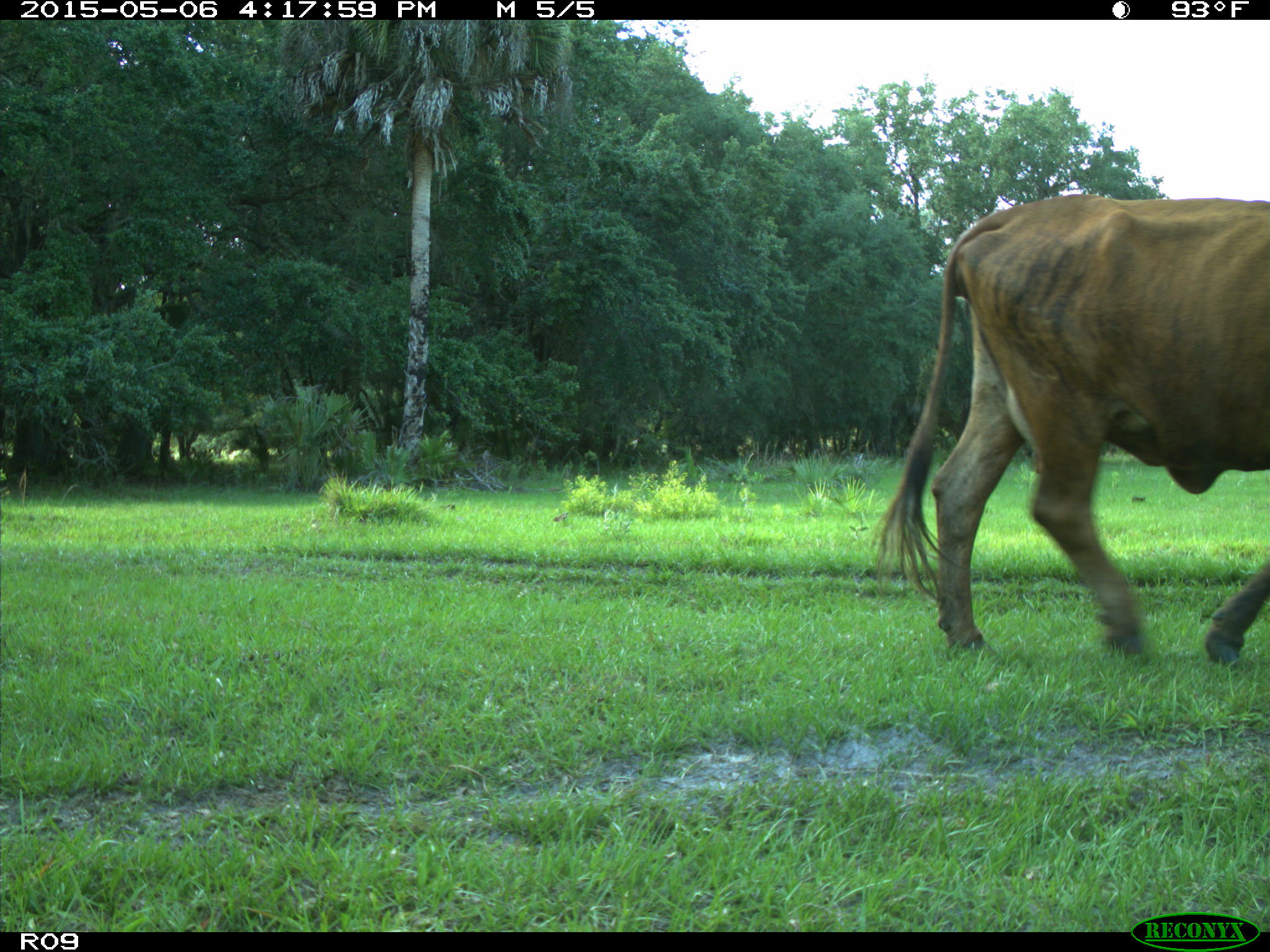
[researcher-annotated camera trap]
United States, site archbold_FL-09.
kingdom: Animalia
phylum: Chordata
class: Mammalia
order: Artiodactyla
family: Bovidae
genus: Bos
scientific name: Bos taurus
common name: domestic cow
Bos taurus (domestic cow).